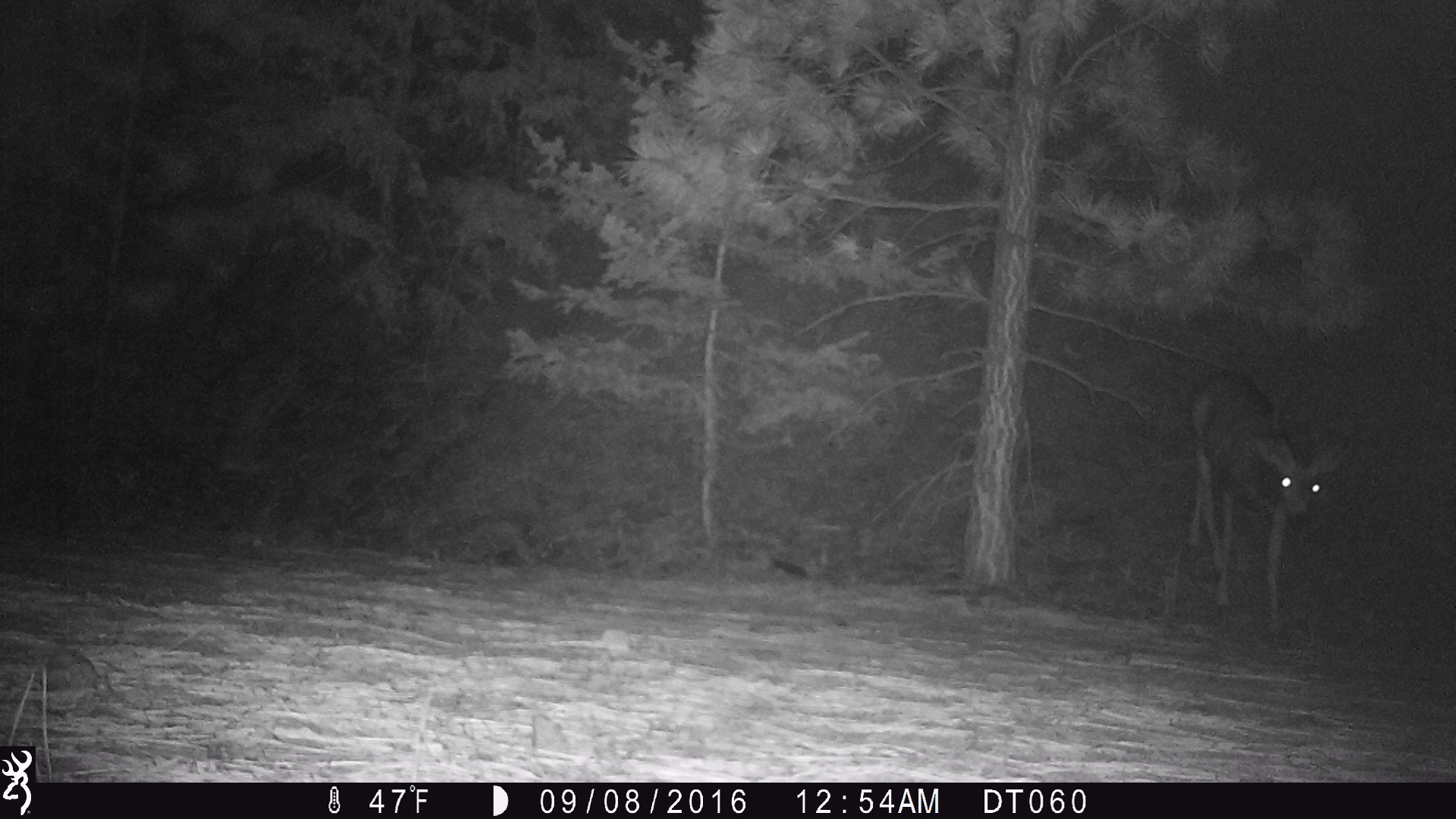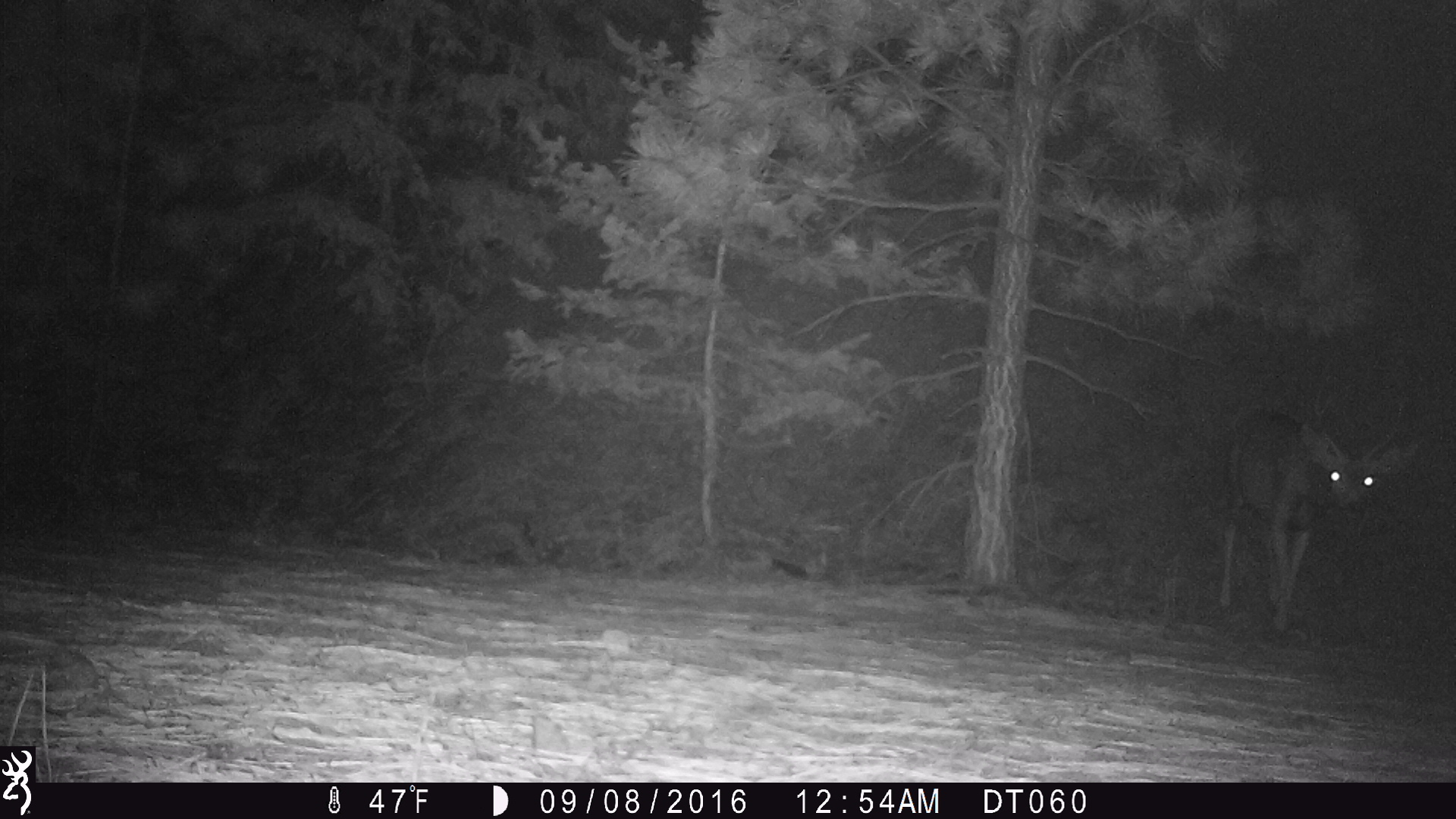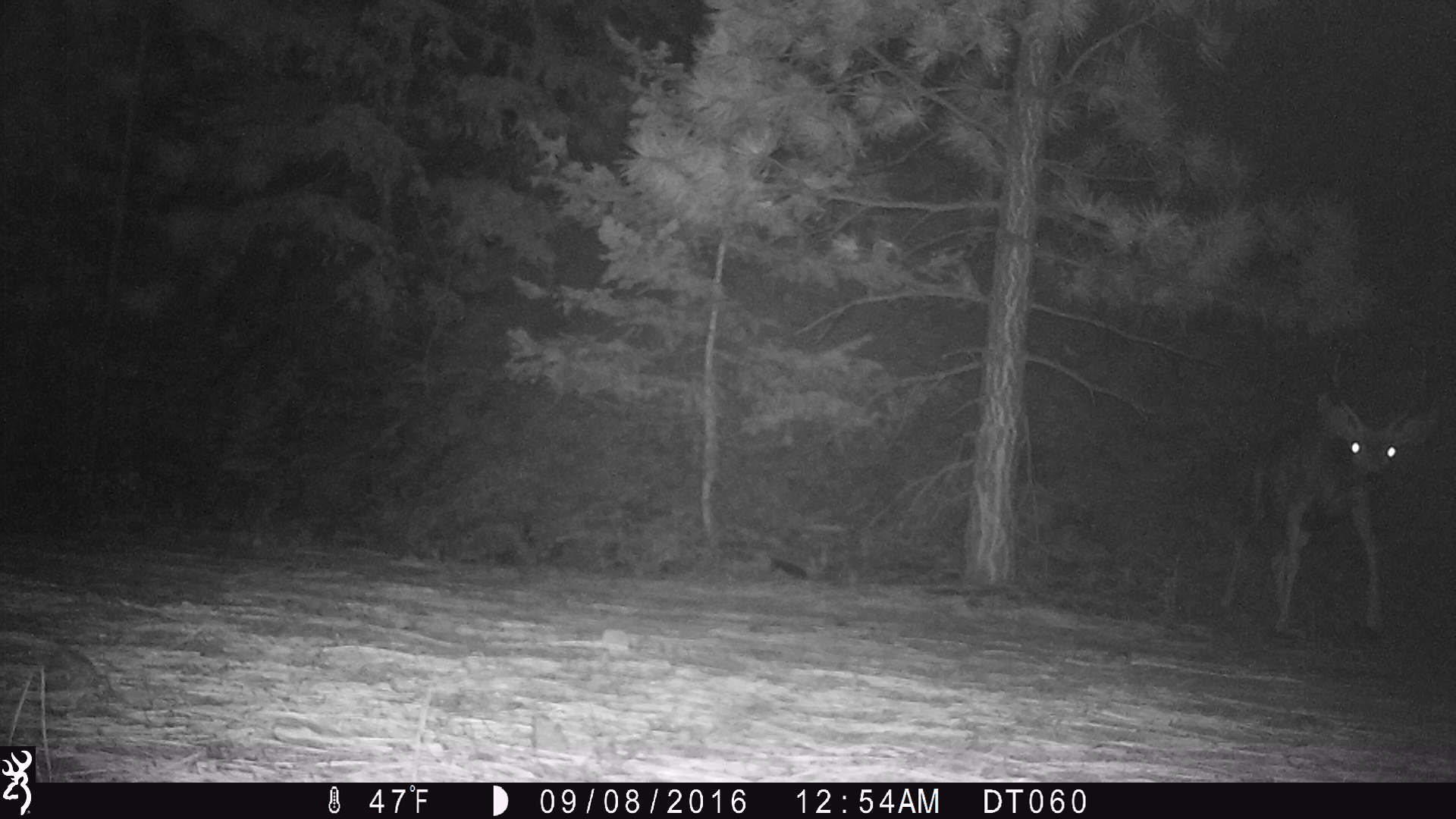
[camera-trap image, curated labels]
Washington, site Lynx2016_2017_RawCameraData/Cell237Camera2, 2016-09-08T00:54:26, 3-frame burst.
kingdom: Animalia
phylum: Chordata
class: Mammalia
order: Artiodactyla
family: Cervidae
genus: Odocoileus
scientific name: Odocoileus hemionus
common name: mule deer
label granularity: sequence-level